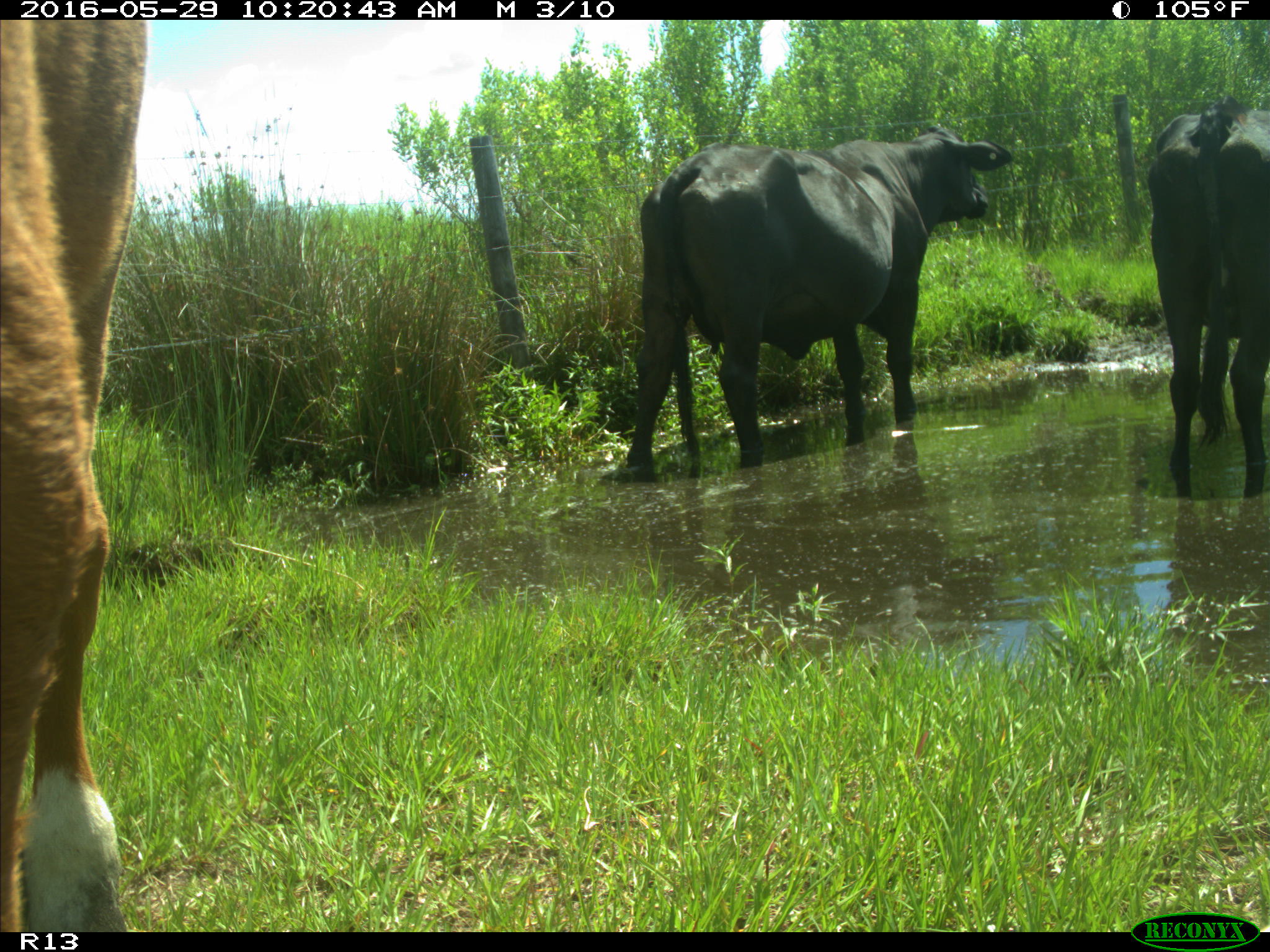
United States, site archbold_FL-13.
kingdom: Animalia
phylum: Chordata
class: Mammalia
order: Artiodactyla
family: Bovidae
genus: Bos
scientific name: Bos taurus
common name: domestic cow